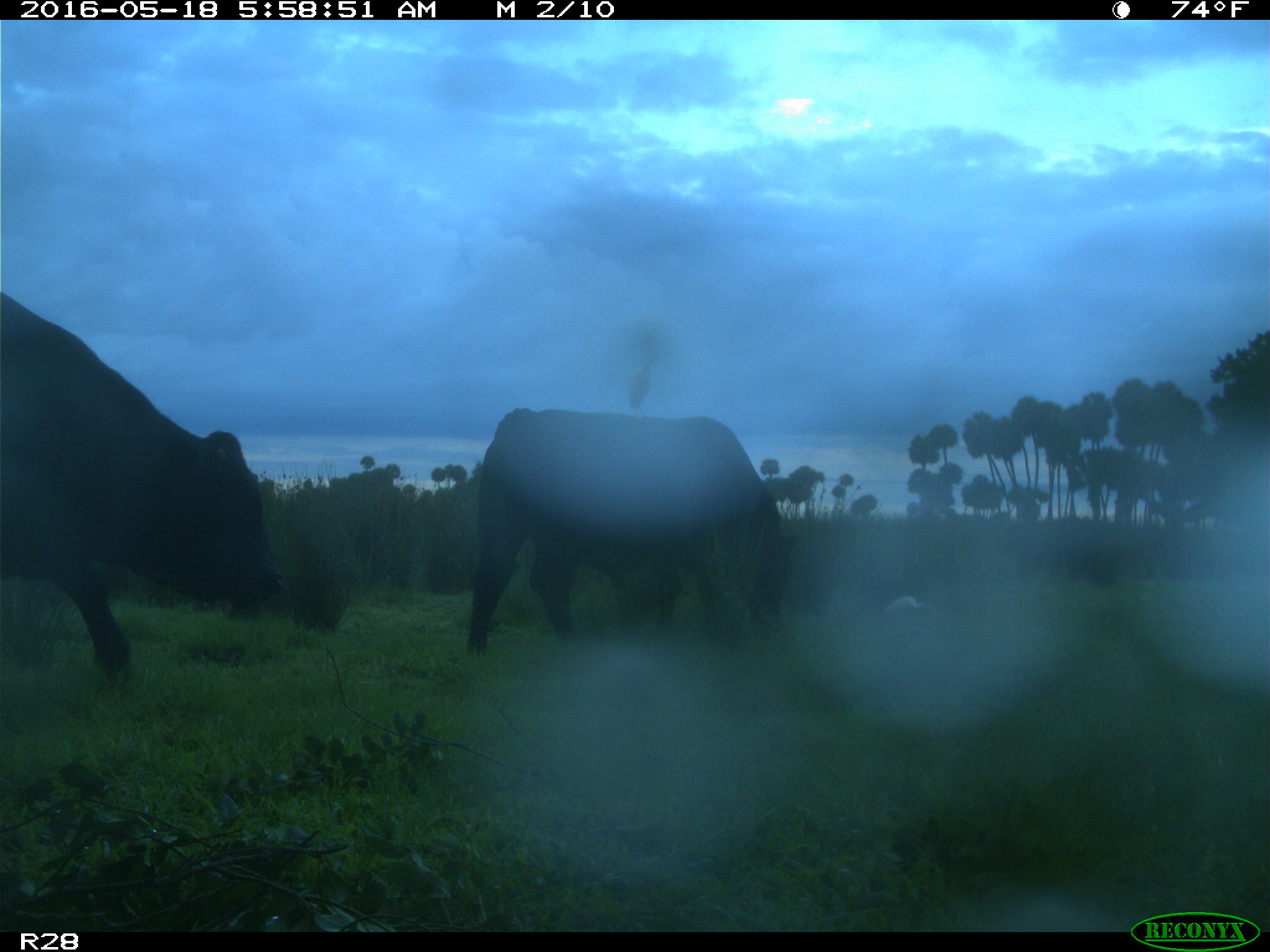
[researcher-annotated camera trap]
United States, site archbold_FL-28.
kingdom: Animalia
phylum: Chordata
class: Mammalia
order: Artiodactyla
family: Bovidae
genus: Bos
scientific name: Bos taurus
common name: domestic cow